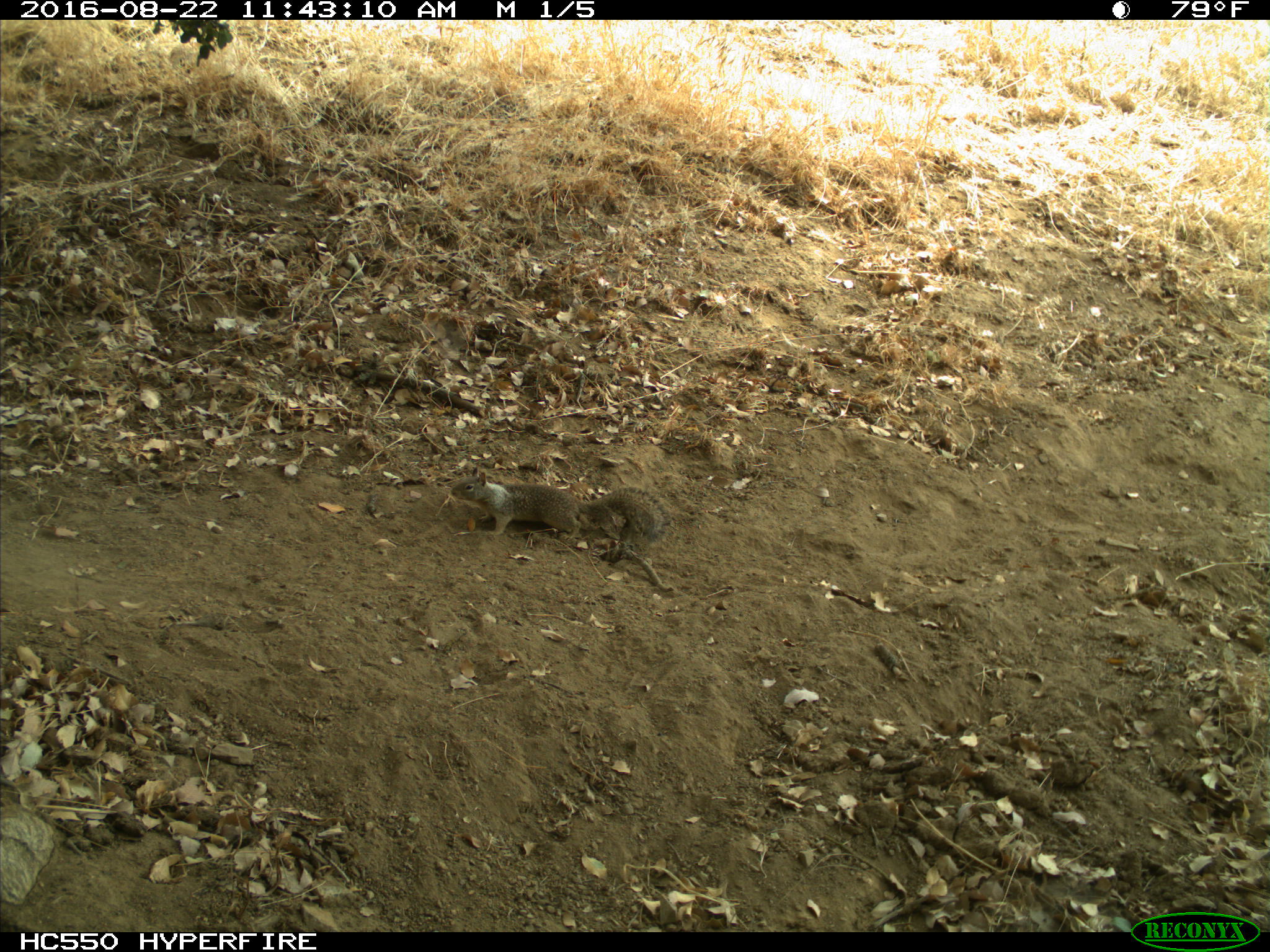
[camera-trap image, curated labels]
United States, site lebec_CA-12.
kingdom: Animalia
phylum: Chordata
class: Mammalia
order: Rodentia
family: Sciuridae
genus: Otospermophilus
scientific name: Otospermophilus beecheyi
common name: california ground squirrel